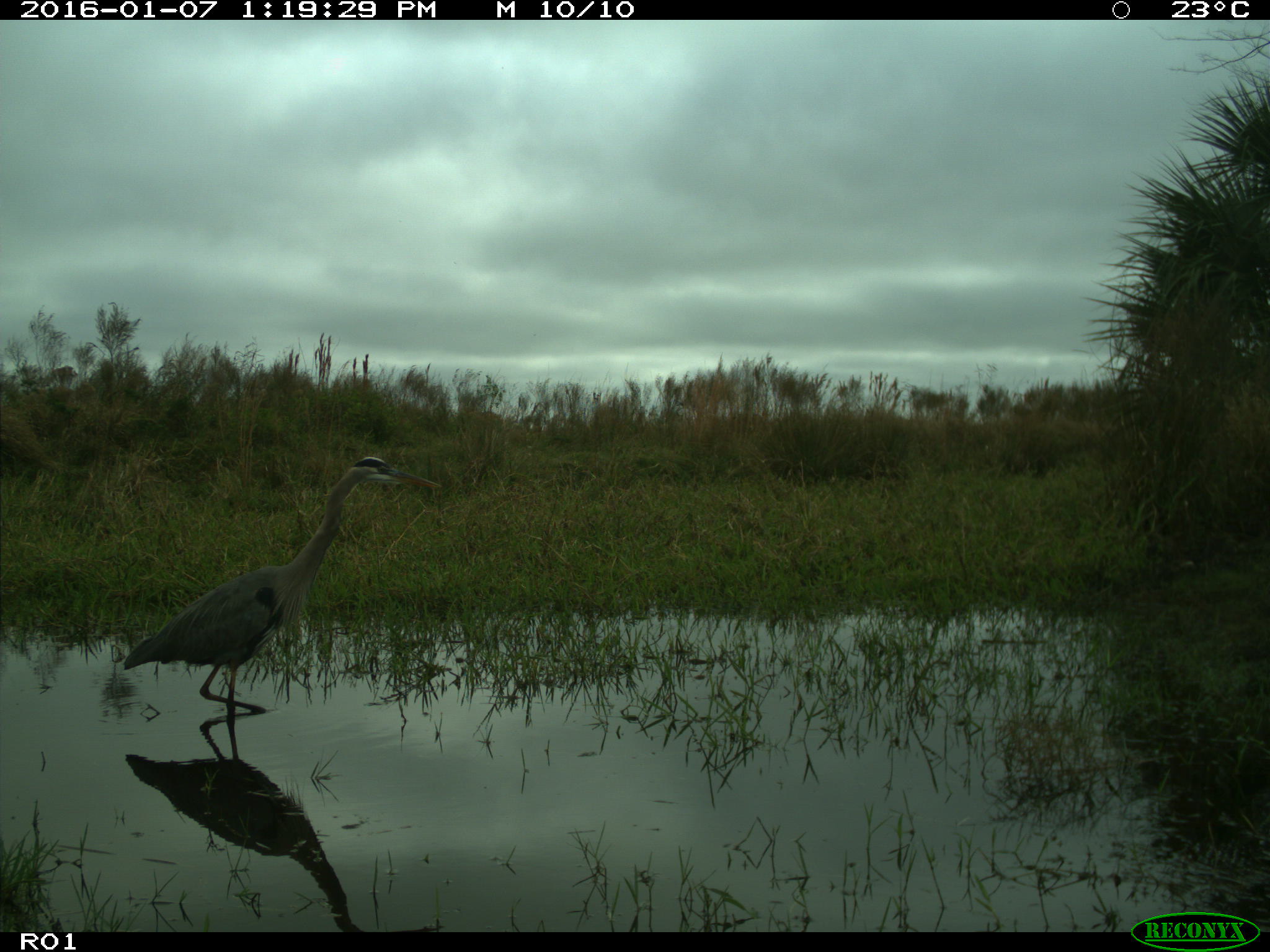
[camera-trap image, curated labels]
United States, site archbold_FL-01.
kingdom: Animalia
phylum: Chordata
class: Aves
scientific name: Aves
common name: birds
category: unidentified bird